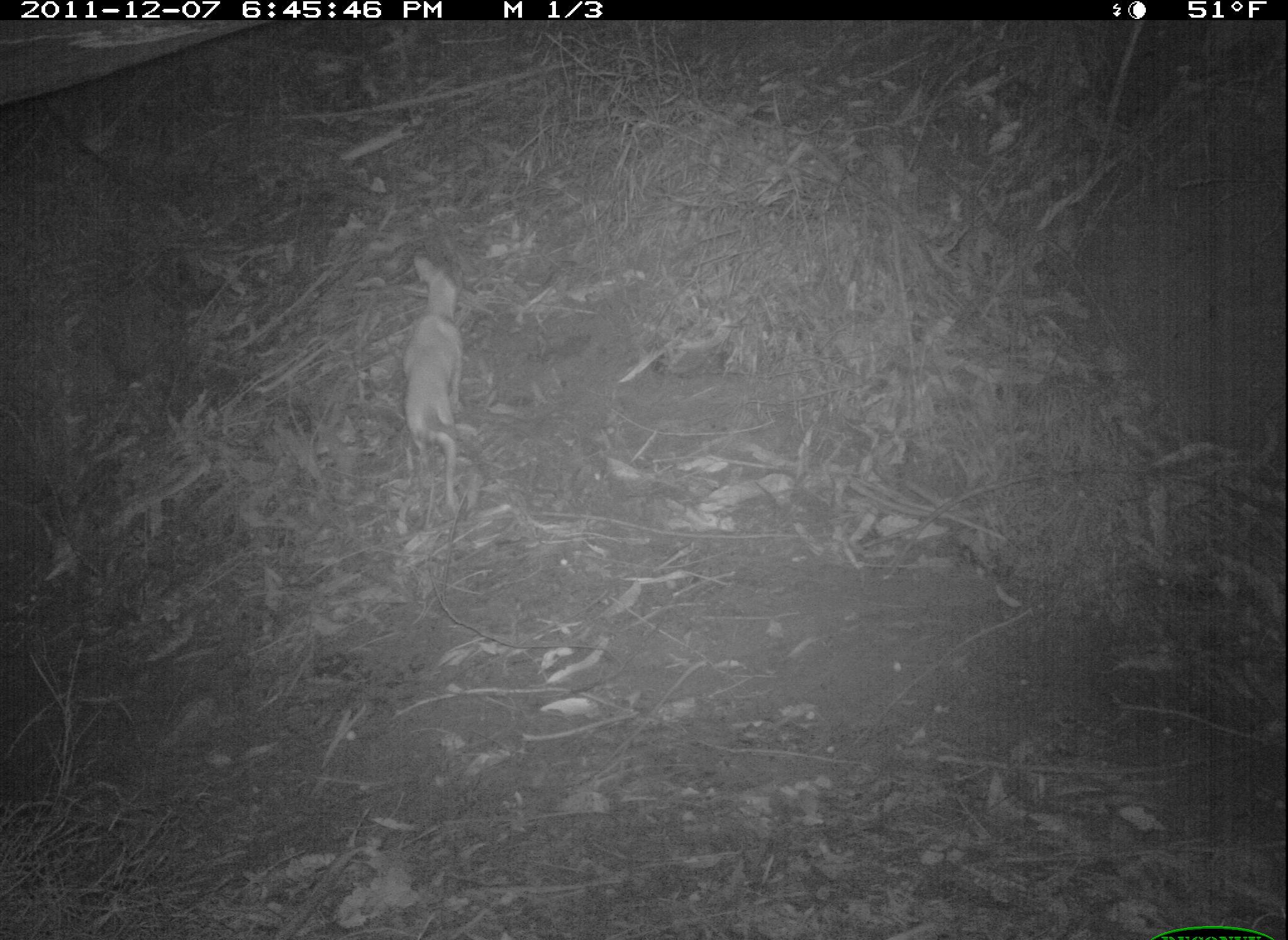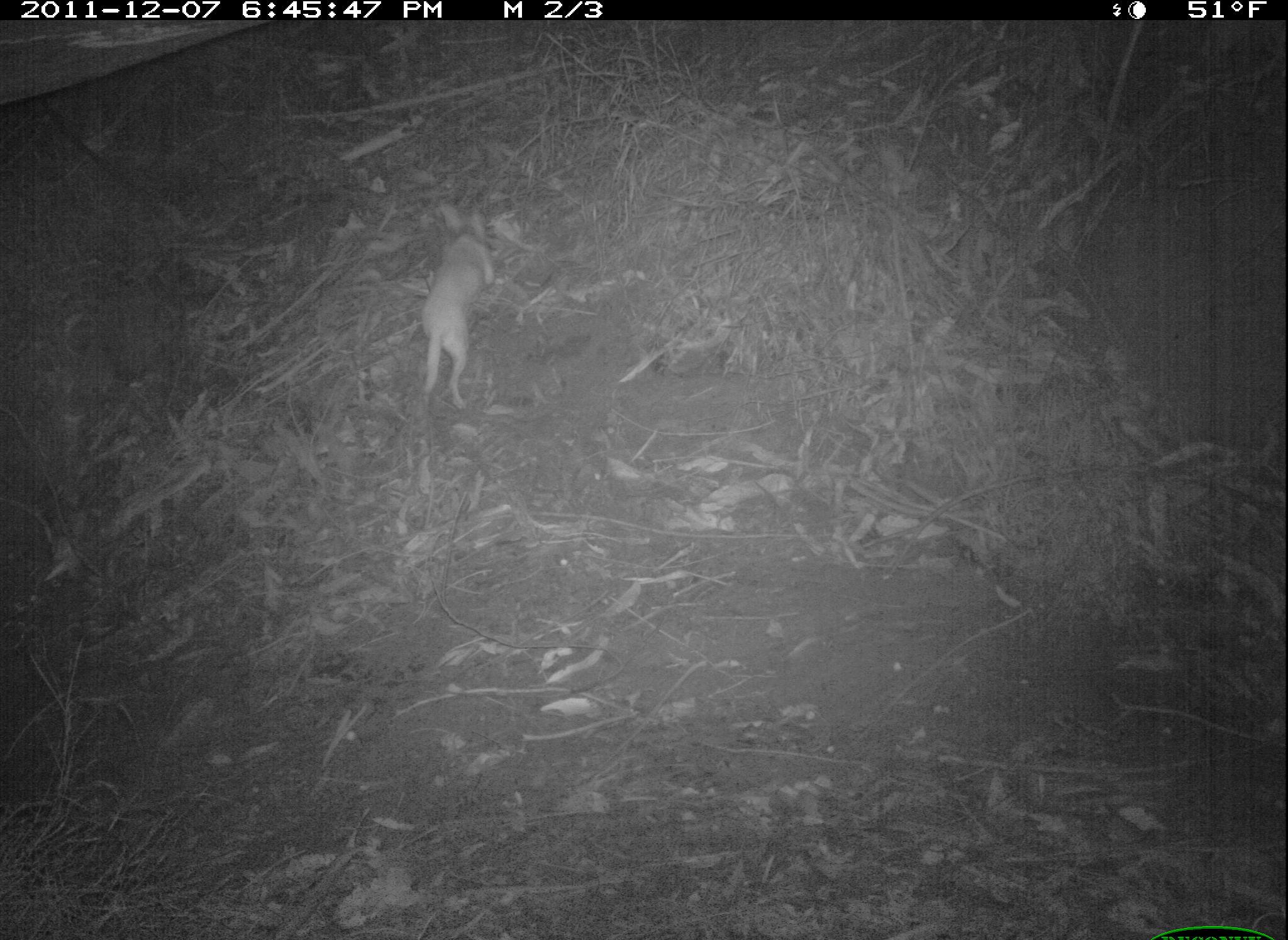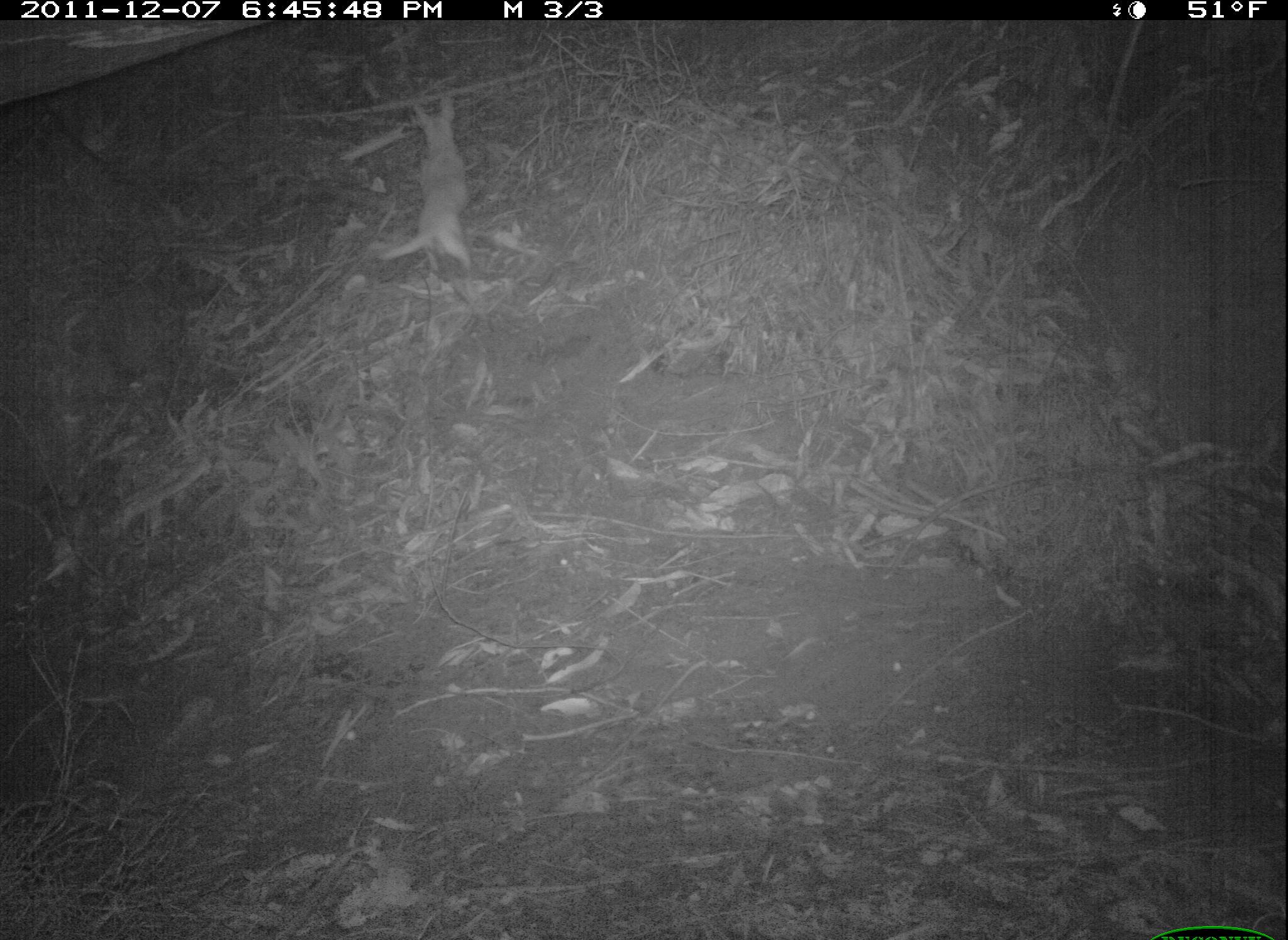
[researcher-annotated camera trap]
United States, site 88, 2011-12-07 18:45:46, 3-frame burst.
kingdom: Animalia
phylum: Chordata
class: Mammalia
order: Carnivora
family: Canidae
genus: Canis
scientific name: Canis familiaris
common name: domestic dog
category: dog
Dog (domestic dog) (Canis familiaris).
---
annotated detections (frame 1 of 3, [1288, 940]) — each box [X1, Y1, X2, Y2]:
dog: [386, 240, 481, 503]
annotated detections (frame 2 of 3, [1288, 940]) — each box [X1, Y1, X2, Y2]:
dog: [419, 199, 500, 417]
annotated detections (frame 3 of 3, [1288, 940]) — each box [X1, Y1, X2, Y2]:
dog: [377, 92, 485, 298]